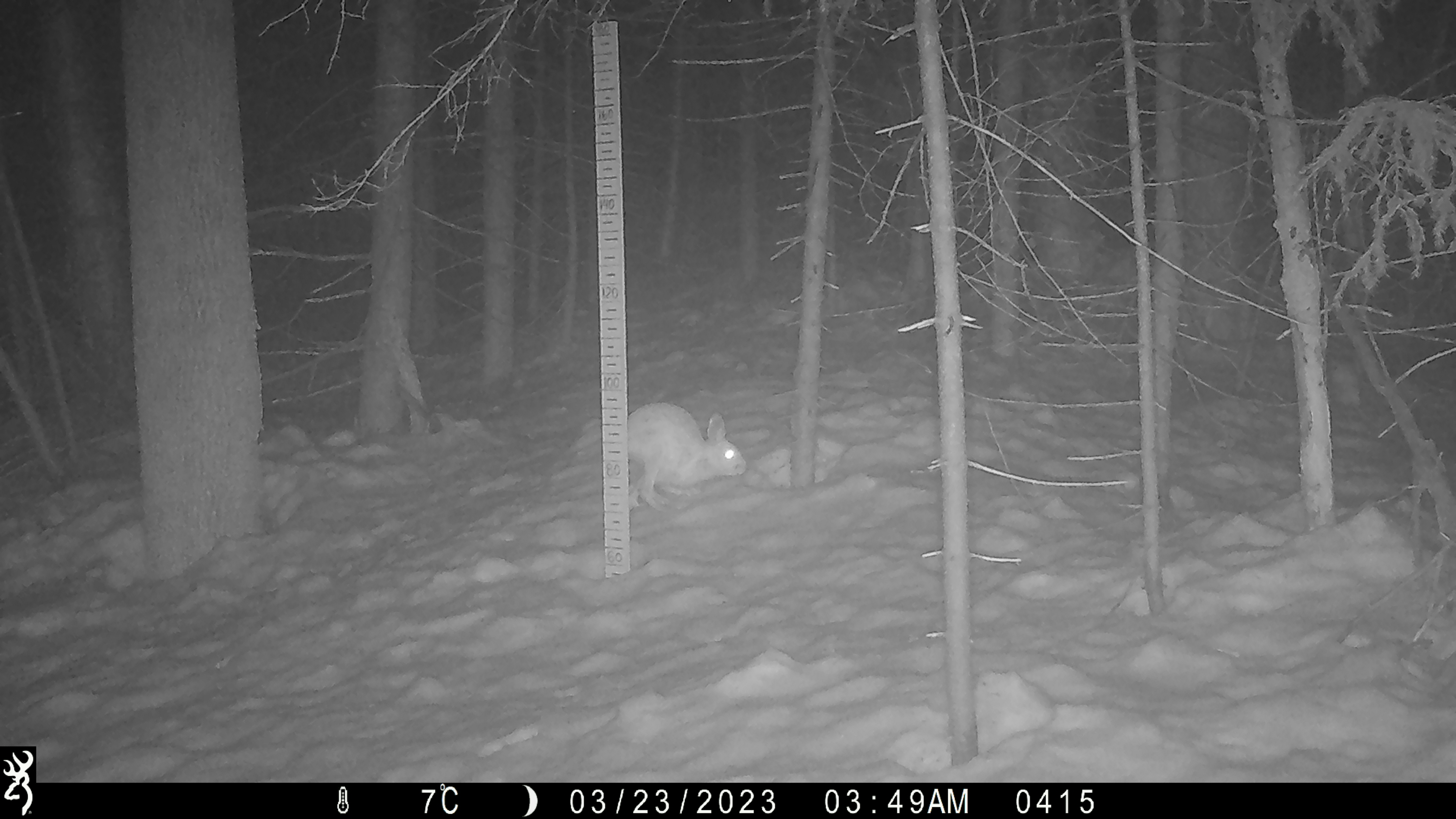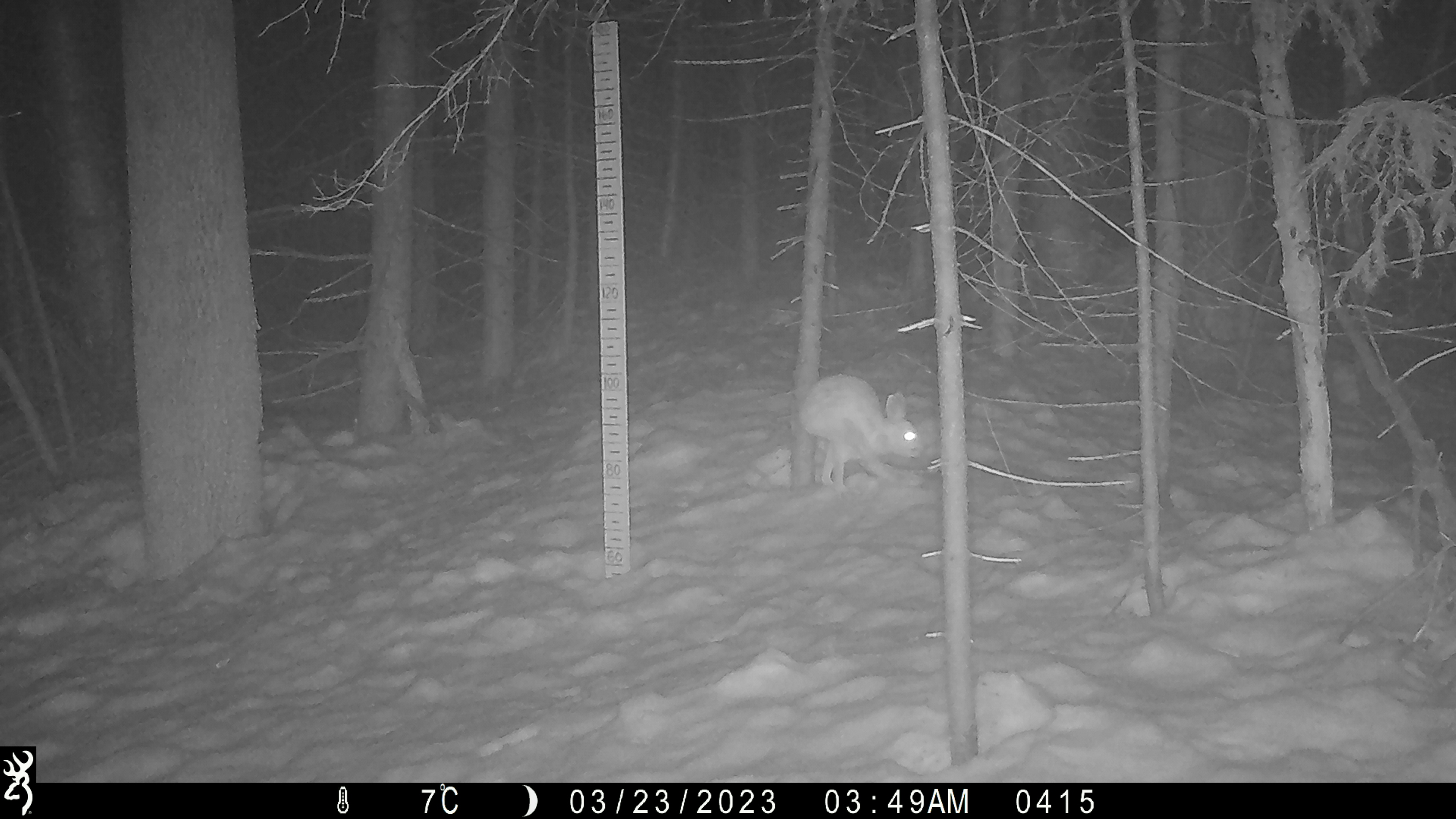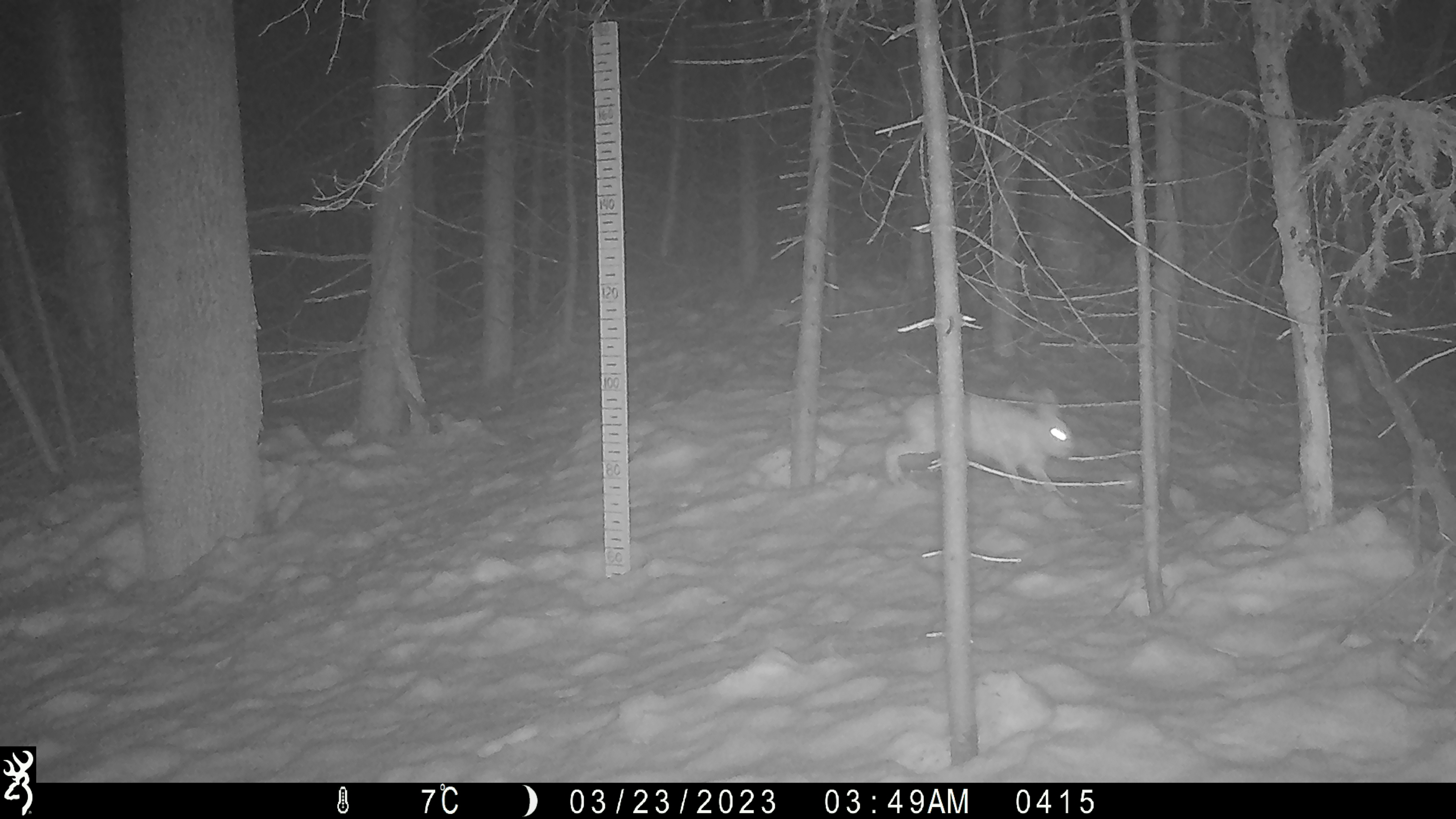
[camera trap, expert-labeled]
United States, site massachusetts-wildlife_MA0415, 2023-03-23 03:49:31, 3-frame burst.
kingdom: Animalia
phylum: Chordata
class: Mammalia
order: Lagomorpha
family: Leporidae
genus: Lepus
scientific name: Lepus americanus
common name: snowshoe hare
Snowshoe hare (Lepus americanus).